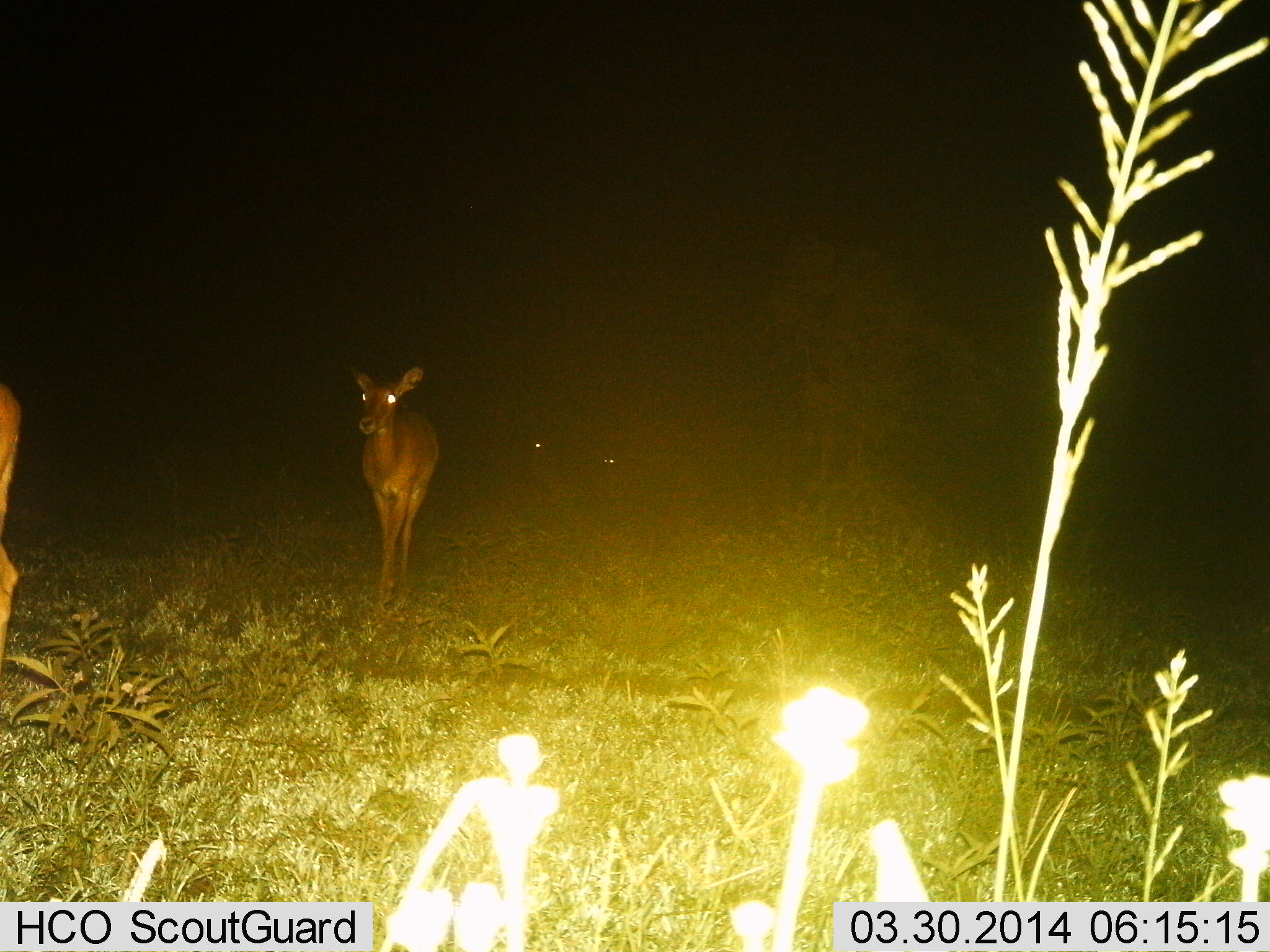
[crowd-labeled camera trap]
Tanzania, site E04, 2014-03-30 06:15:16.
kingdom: Animalia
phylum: Chordata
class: Mammalia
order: Artiodactyla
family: Bovidae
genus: Aepyceros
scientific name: Aepyceros melampus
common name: impala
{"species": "impala (Aepyceros melampus)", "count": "4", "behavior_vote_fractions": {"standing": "57%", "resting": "0%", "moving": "43%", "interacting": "0%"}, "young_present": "0%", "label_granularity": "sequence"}